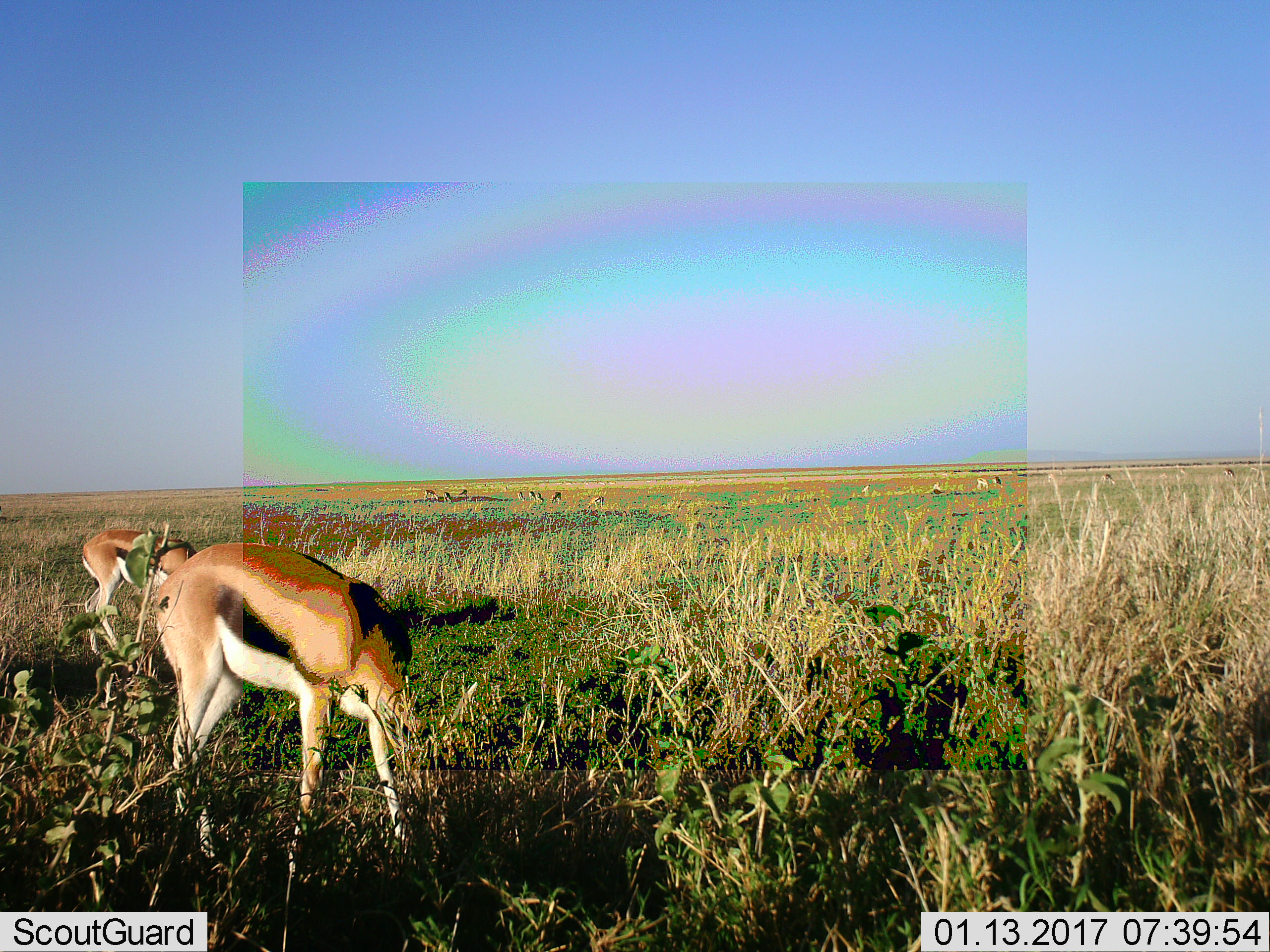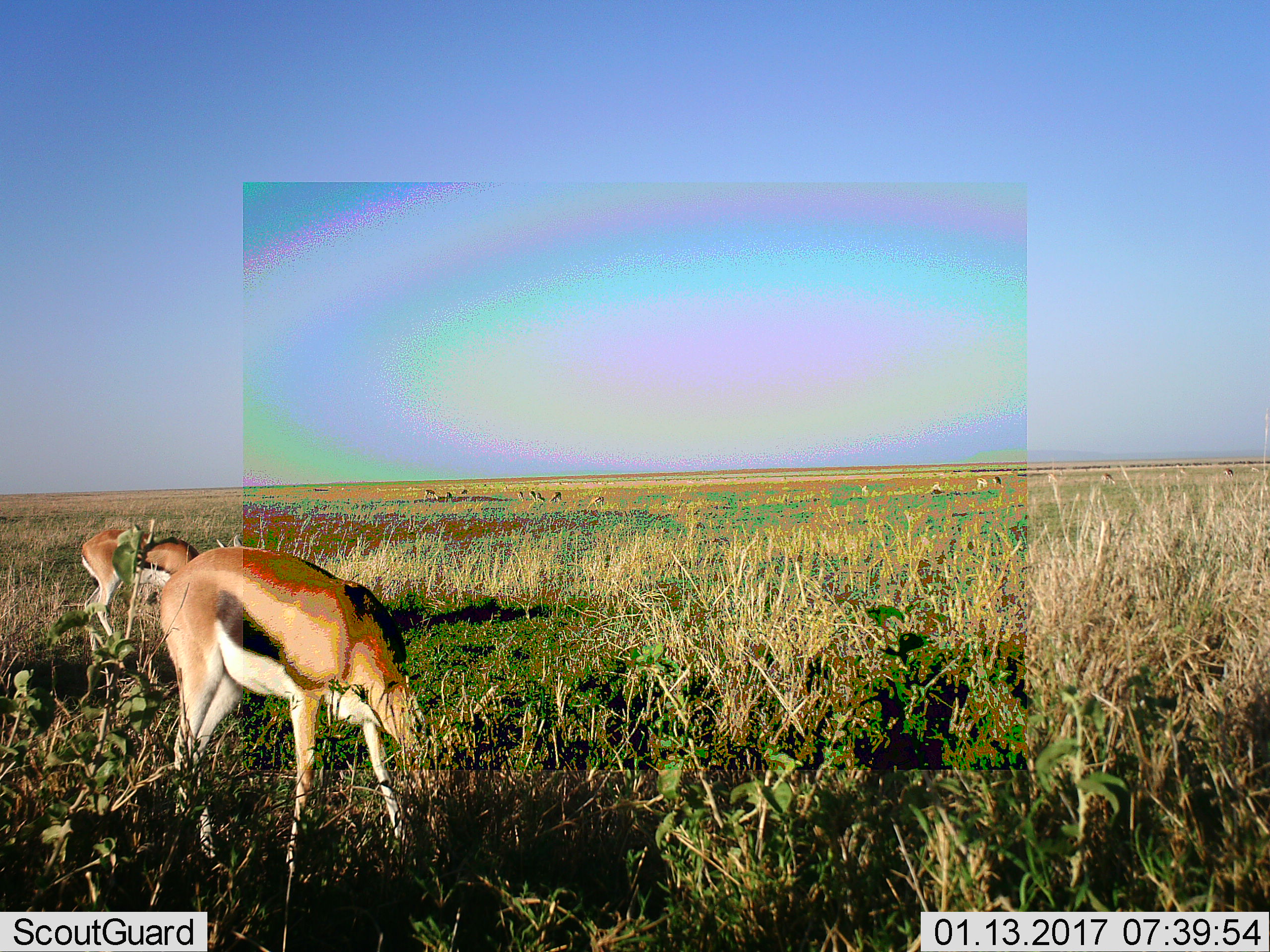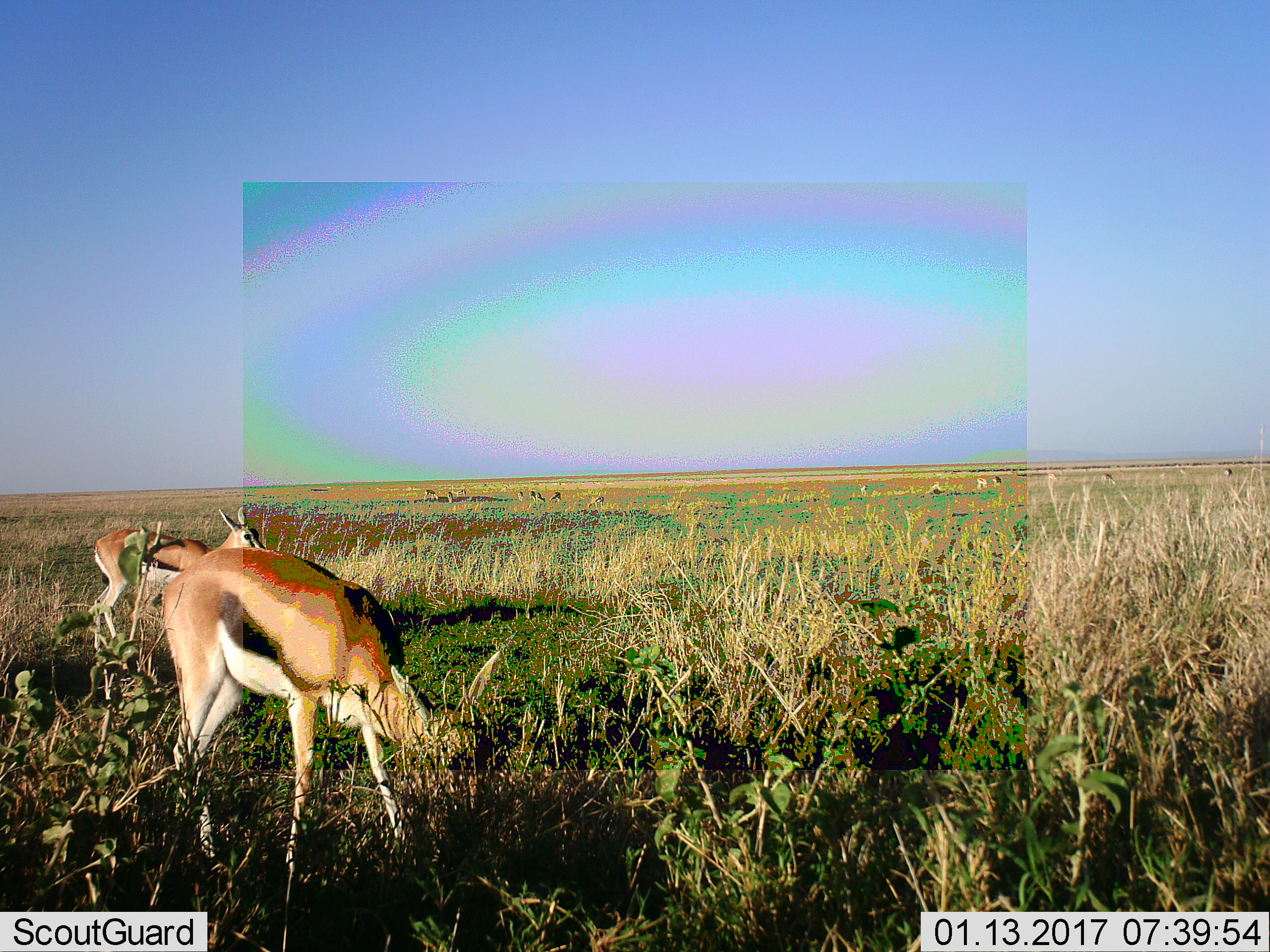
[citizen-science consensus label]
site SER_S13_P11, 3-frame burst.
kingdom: Animalia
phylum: Chordata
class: Mammalia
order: Artiodactyla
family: Bovidae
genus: Eudorcas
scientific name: Eudorcas thomsonii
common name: thomson's gazelle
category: gazellethomsons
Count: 11-50.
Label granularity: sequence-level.